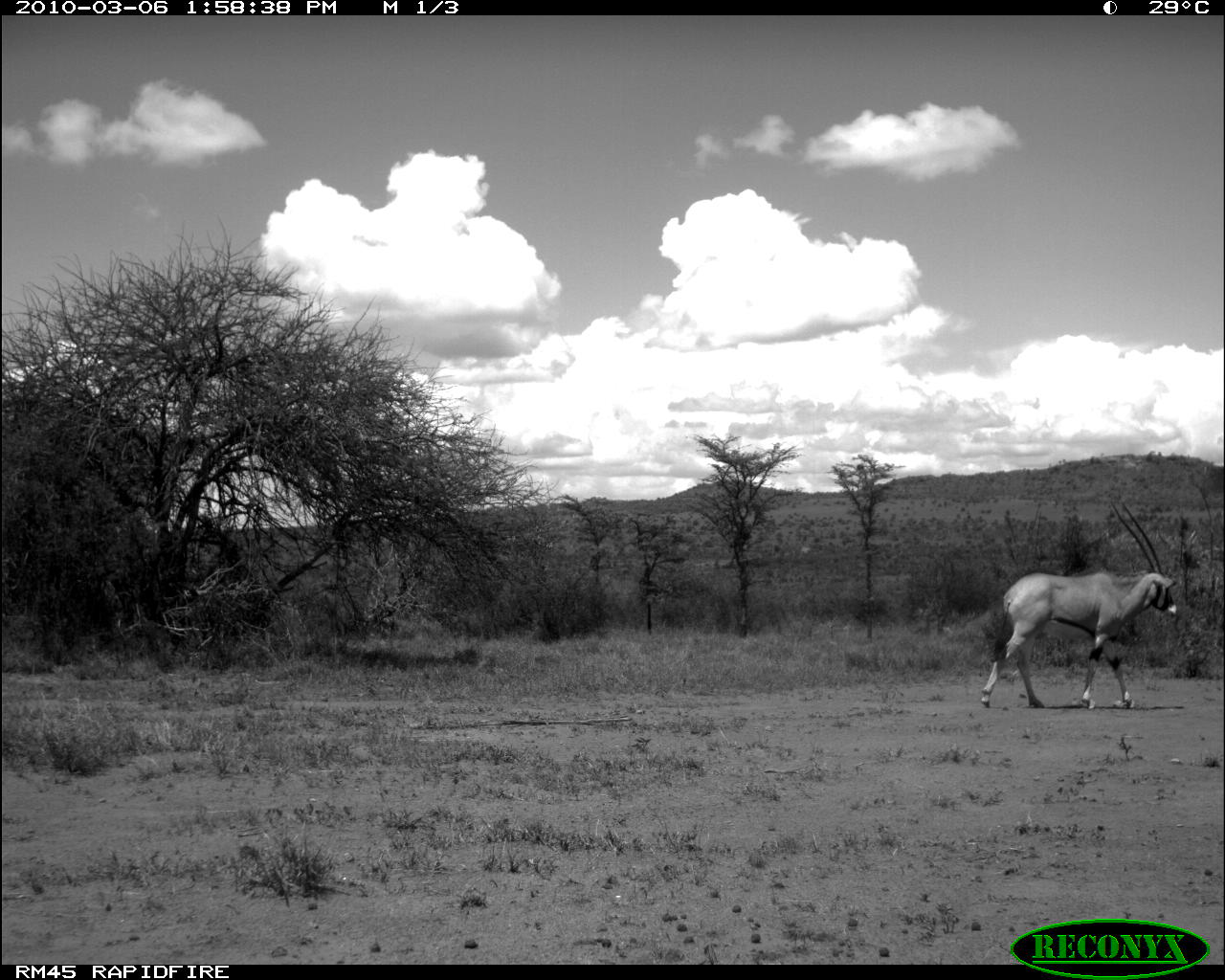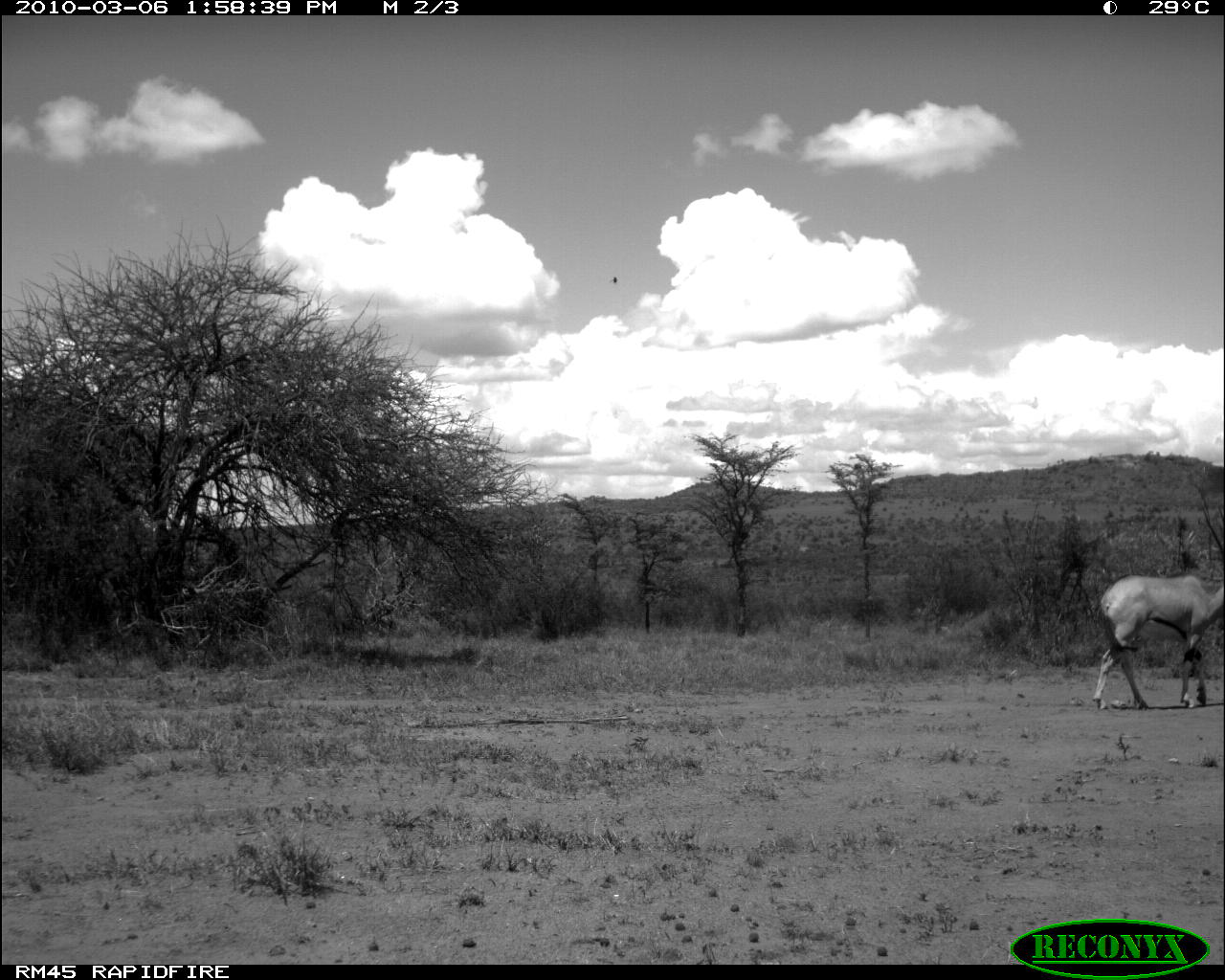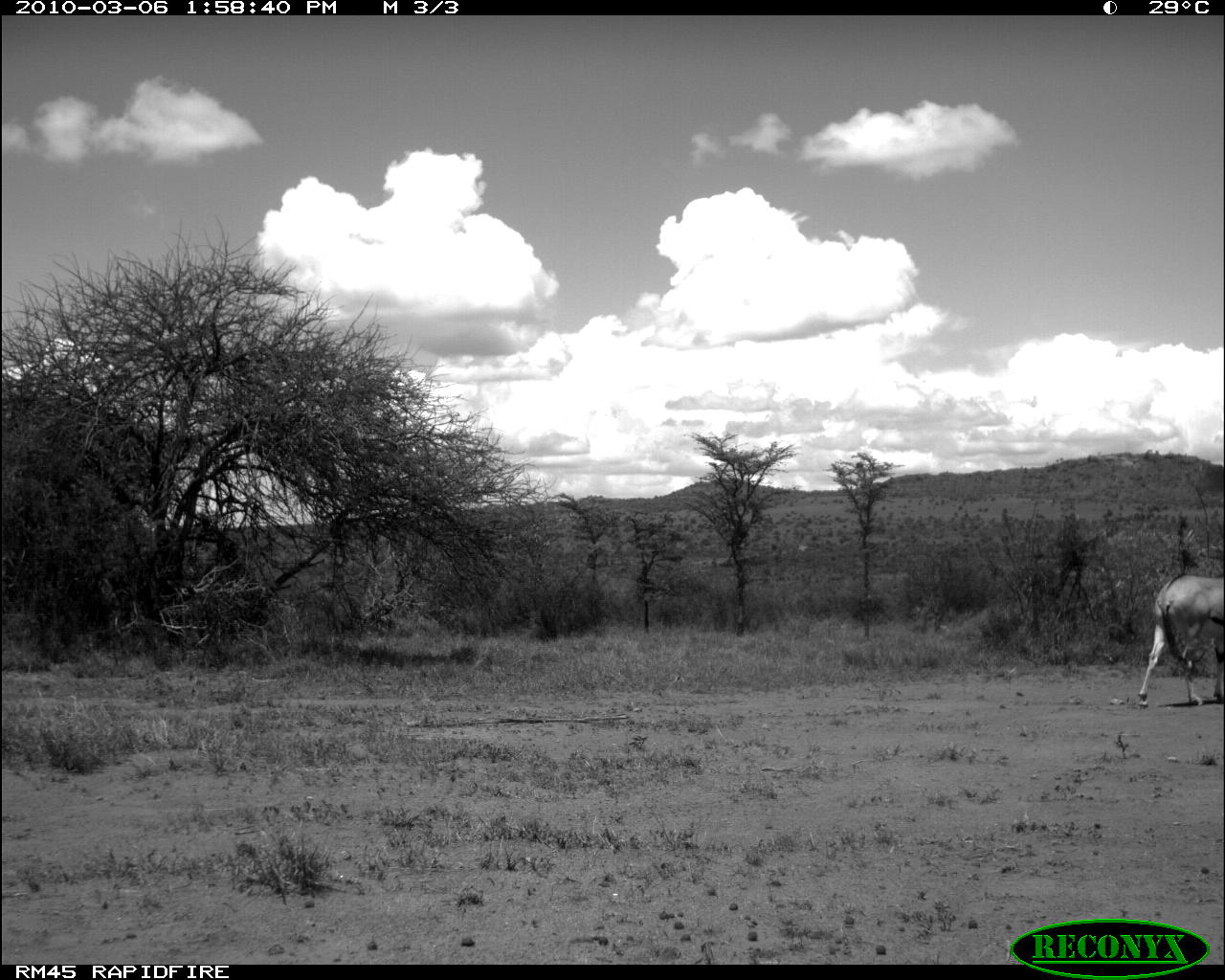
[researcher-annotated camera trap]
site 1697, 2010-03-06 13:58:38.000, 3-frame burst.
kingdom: Animalia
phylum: Chordata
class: Mammalia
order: Artiodactyla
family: Bovidae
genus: Oryx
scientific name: Oryx beisa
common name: east african oryx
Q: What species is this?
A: Oryx beisa (east african oryx).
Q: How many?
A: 1.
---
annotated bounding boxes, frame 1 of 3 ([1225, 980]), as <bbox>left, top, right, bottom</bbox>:
oryx beisa: <bbox>981, 568, 1177, 708</bbox>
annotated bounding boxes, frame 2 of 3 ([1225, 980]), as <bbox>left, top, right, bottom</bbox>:
oryx beisa: <bbox>1088, 573, 1222, 710</bbox>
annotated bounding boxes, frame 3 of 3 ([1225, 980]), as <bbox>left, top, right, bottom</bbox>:
oryx beisa: <bbox>1136, 570, 1225, 708</bbox>